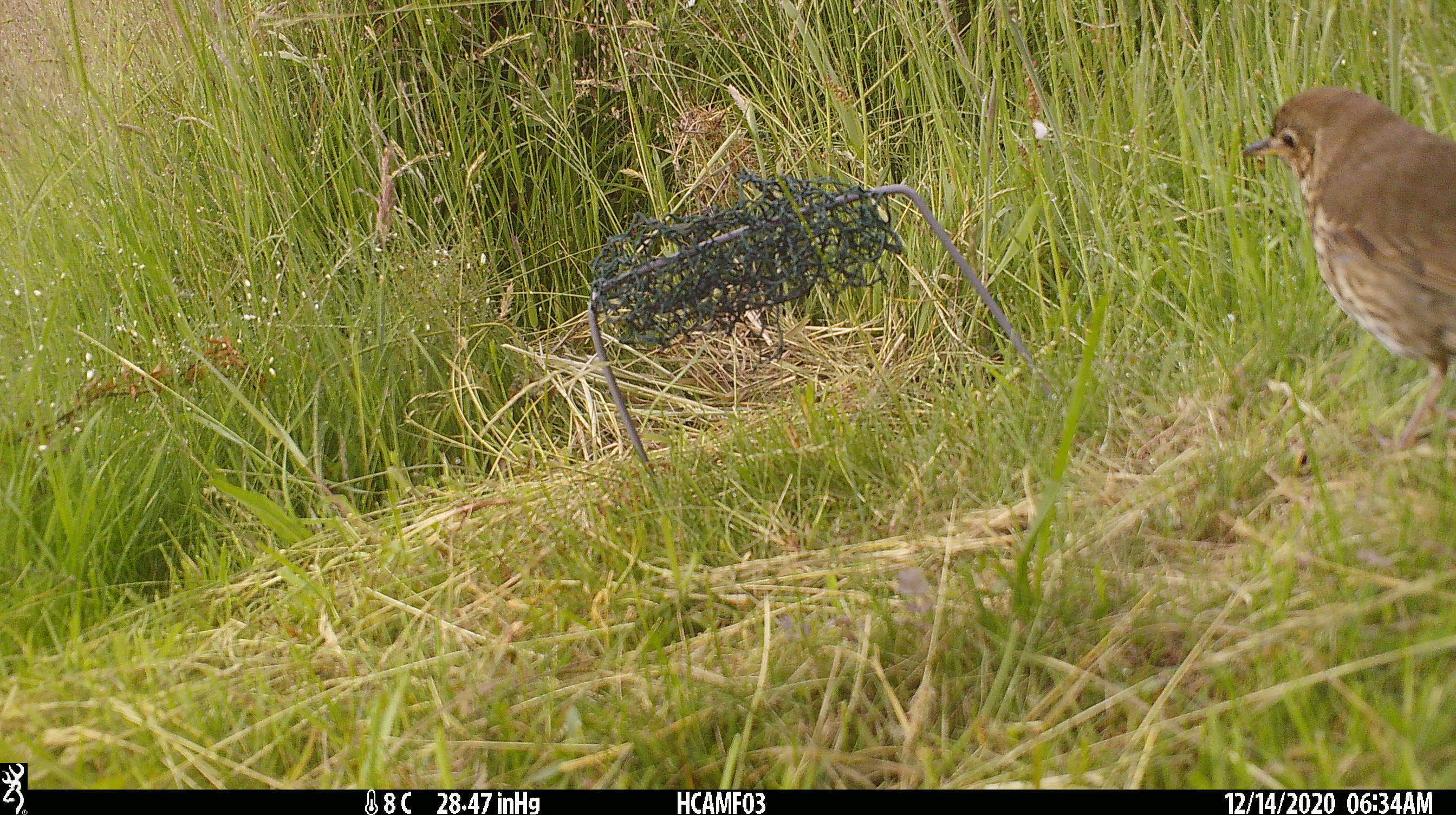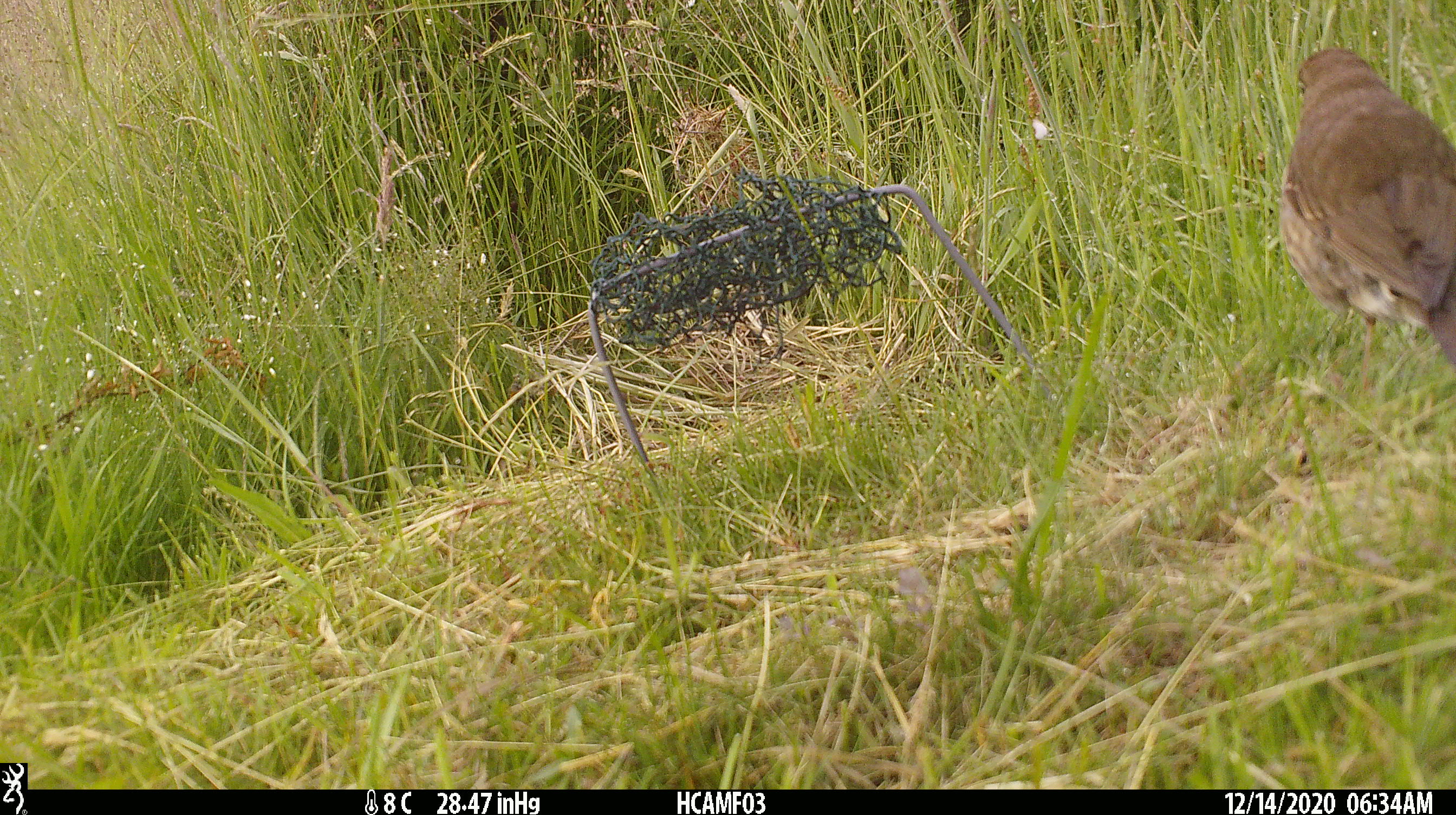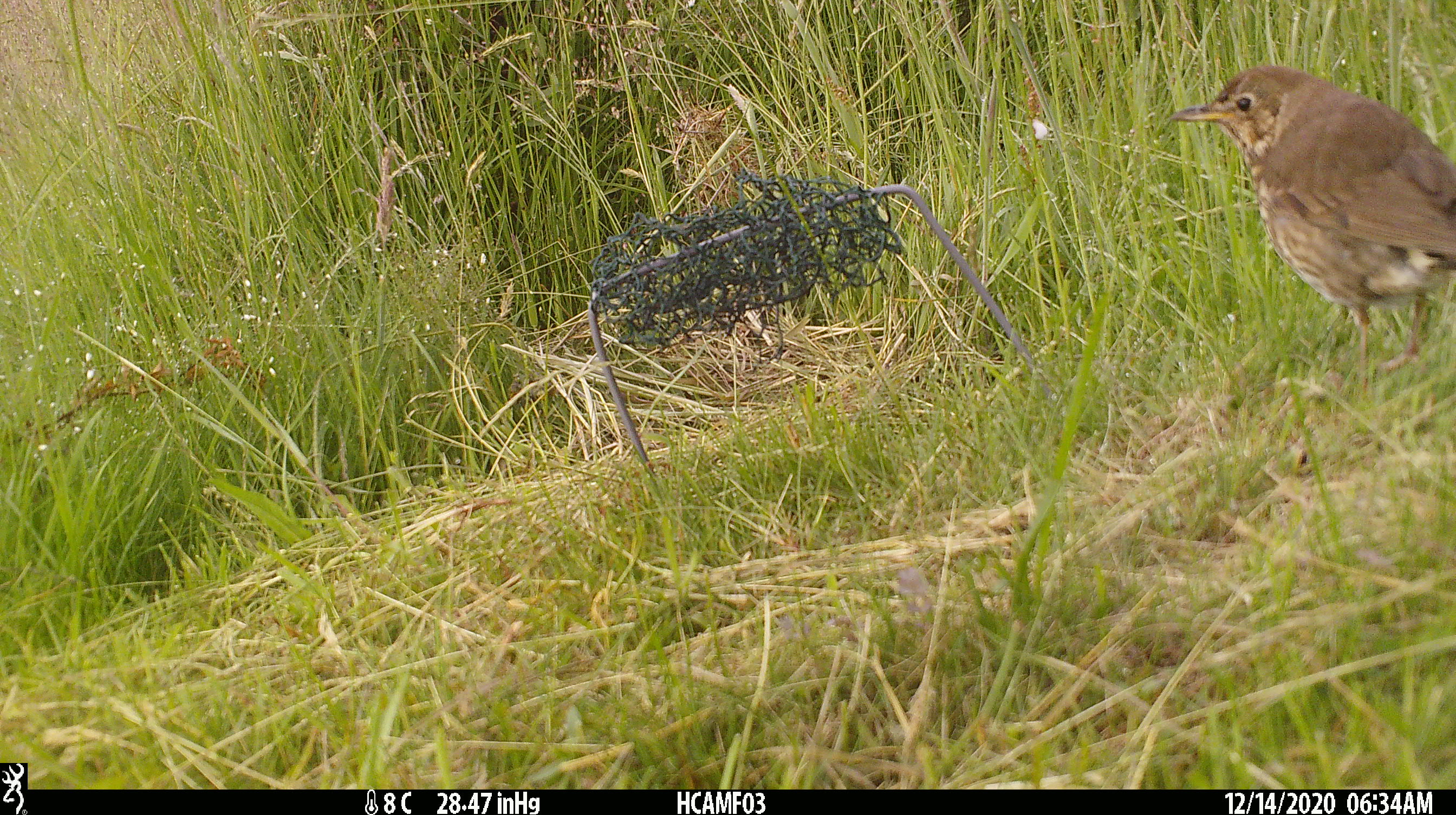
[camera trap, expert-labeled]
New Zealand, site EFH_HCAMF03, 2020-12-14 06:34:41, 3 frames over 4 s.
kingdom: Animalia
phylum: Chordata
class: Aves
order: Passeriformes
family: Turdidae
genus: Turdus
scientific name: Turdus philomelos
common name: song thrush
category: thrush